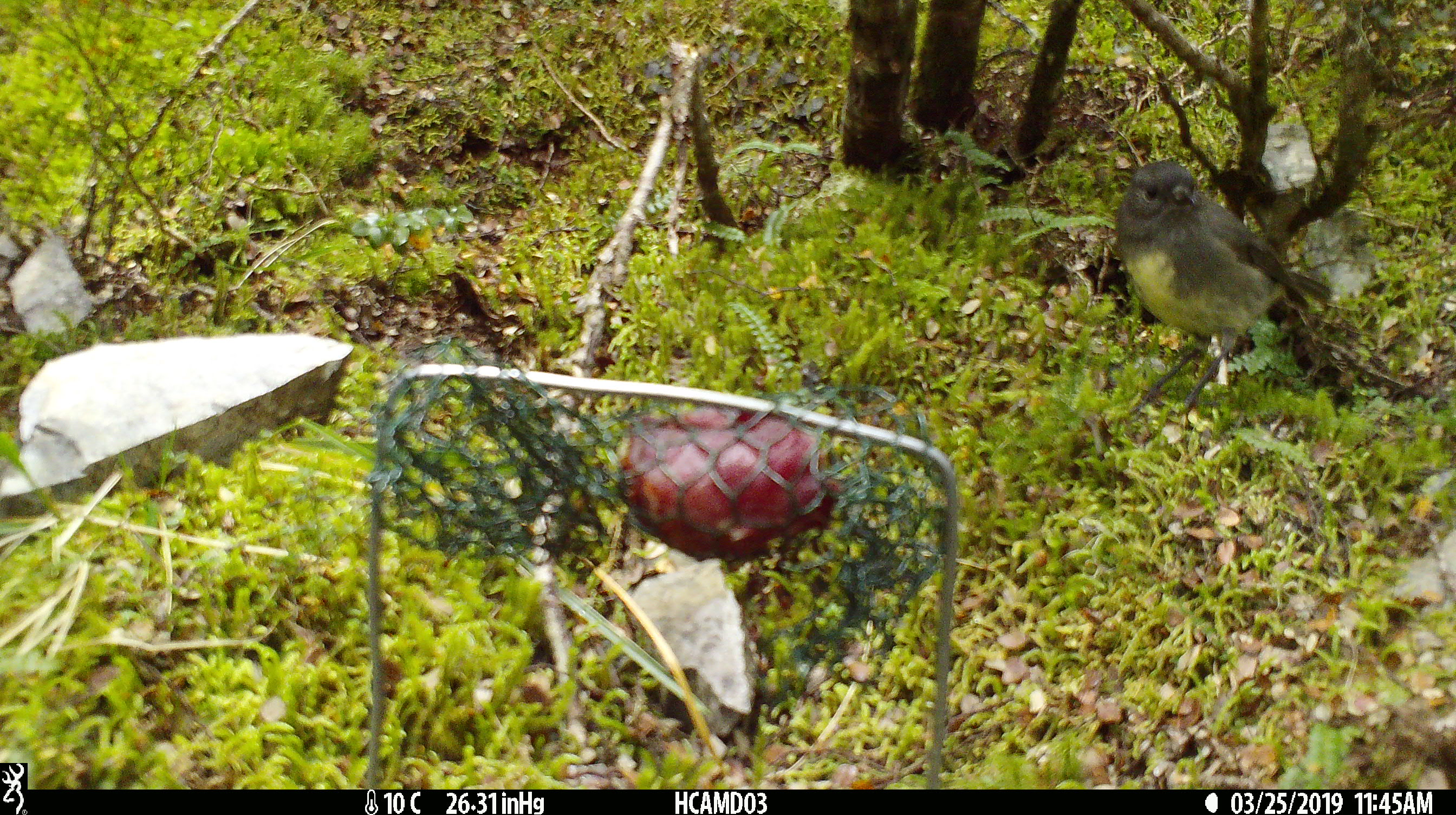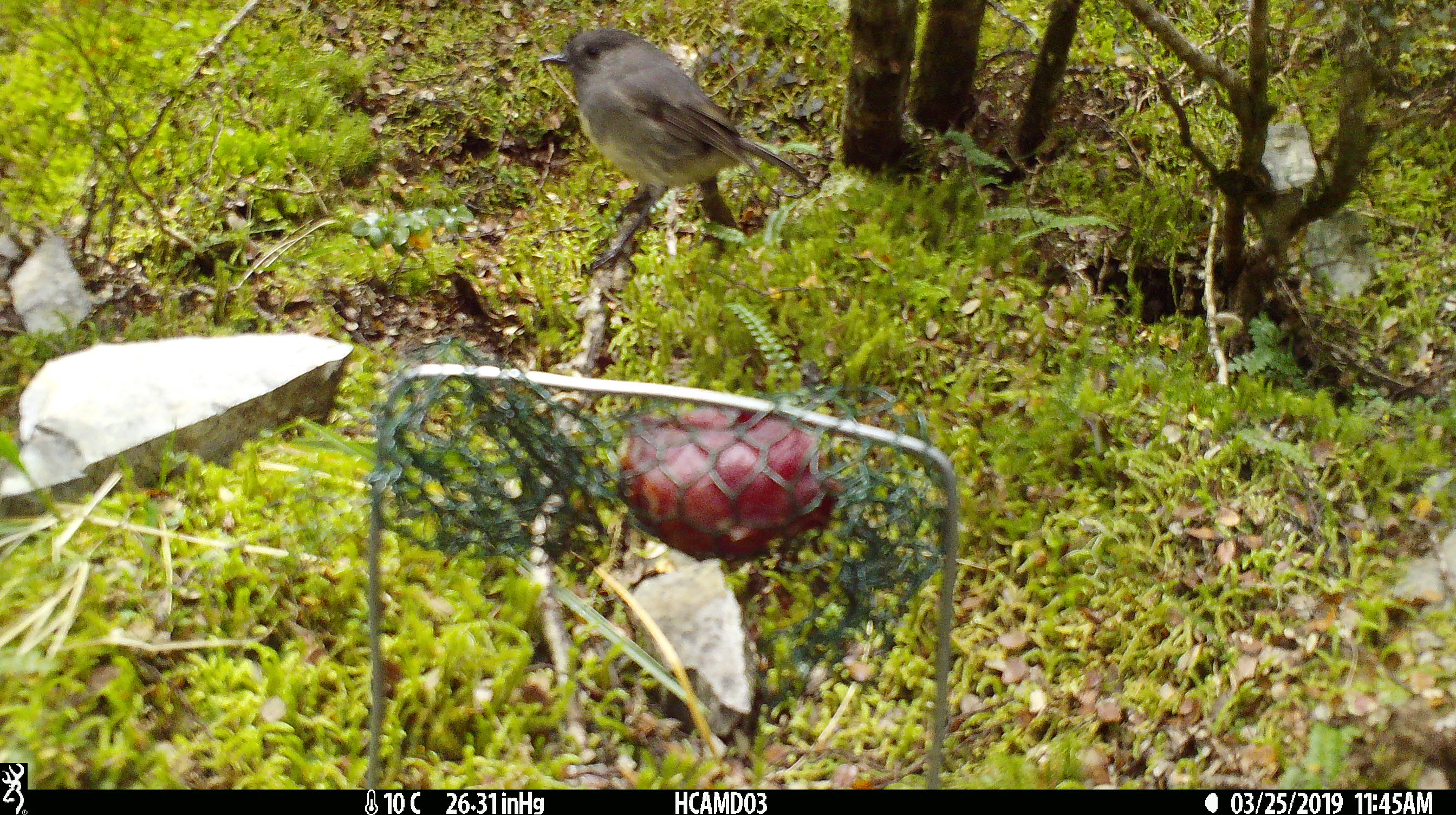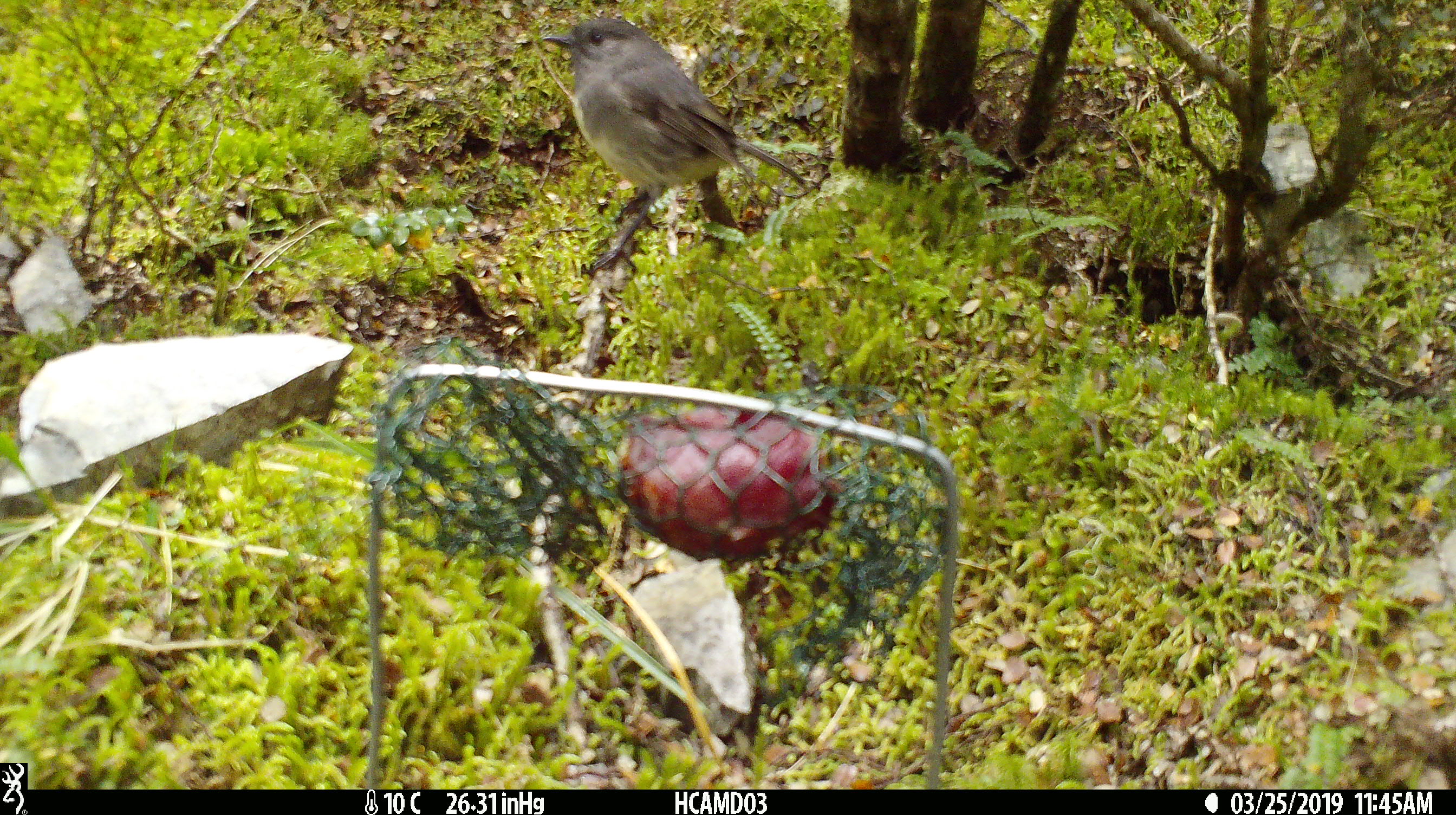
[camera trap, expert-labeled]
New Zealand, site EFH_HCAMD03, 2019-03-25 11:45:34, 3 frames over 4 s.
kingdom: Animalia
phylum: Chordata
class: Aves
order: Passeriformes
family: Petroicidae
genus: Petroica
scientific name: Petroica australis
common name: new zealand robin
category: robin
Robin (new zealand robin) (Petroica australis).